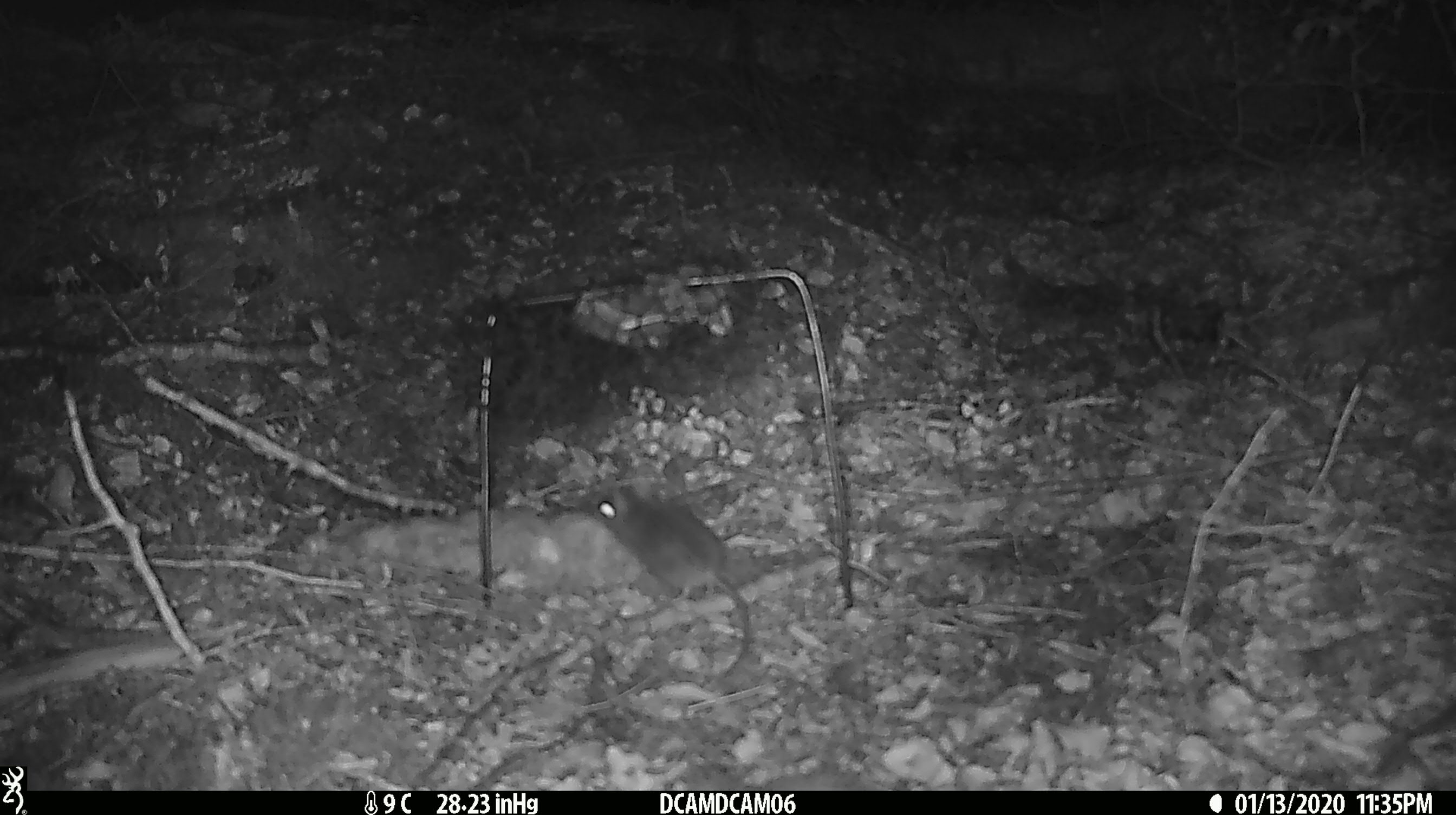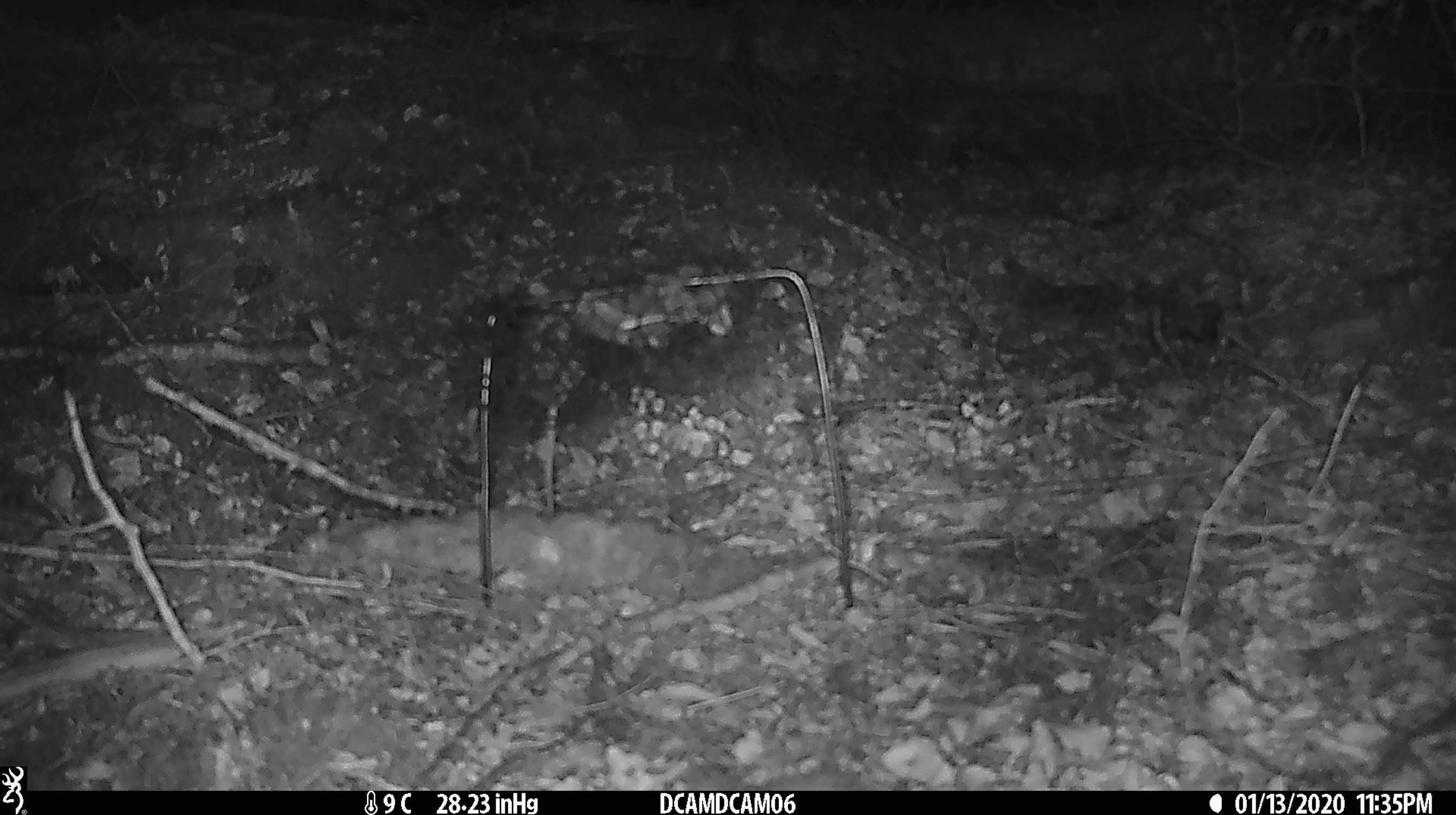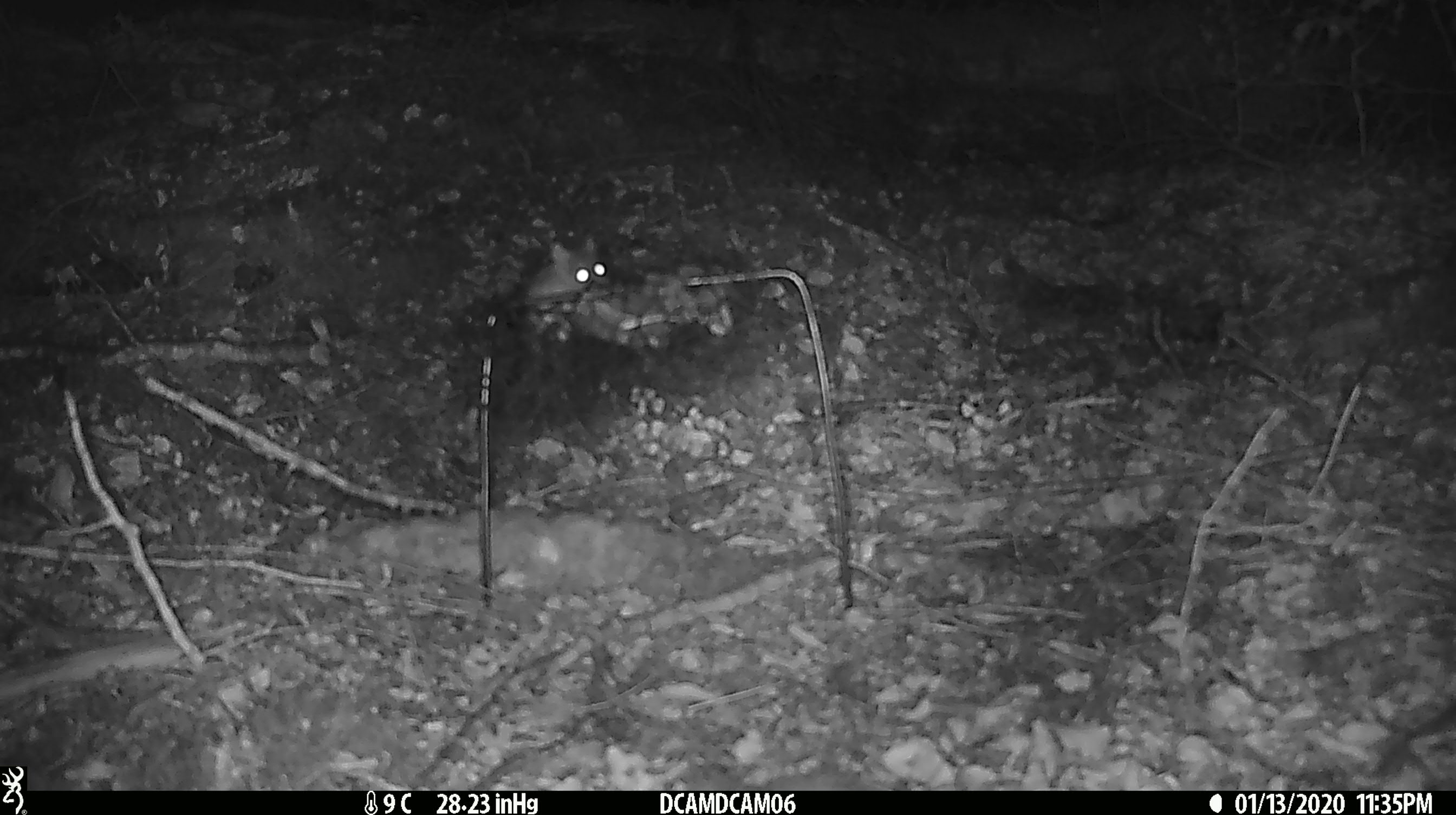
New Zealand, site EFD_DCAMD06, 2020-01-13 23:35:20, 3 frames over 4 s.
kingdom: Animalia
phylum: Chordata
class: Mammalia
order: Rodentia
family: Muridae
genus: Mus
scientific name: Mus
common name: mouse